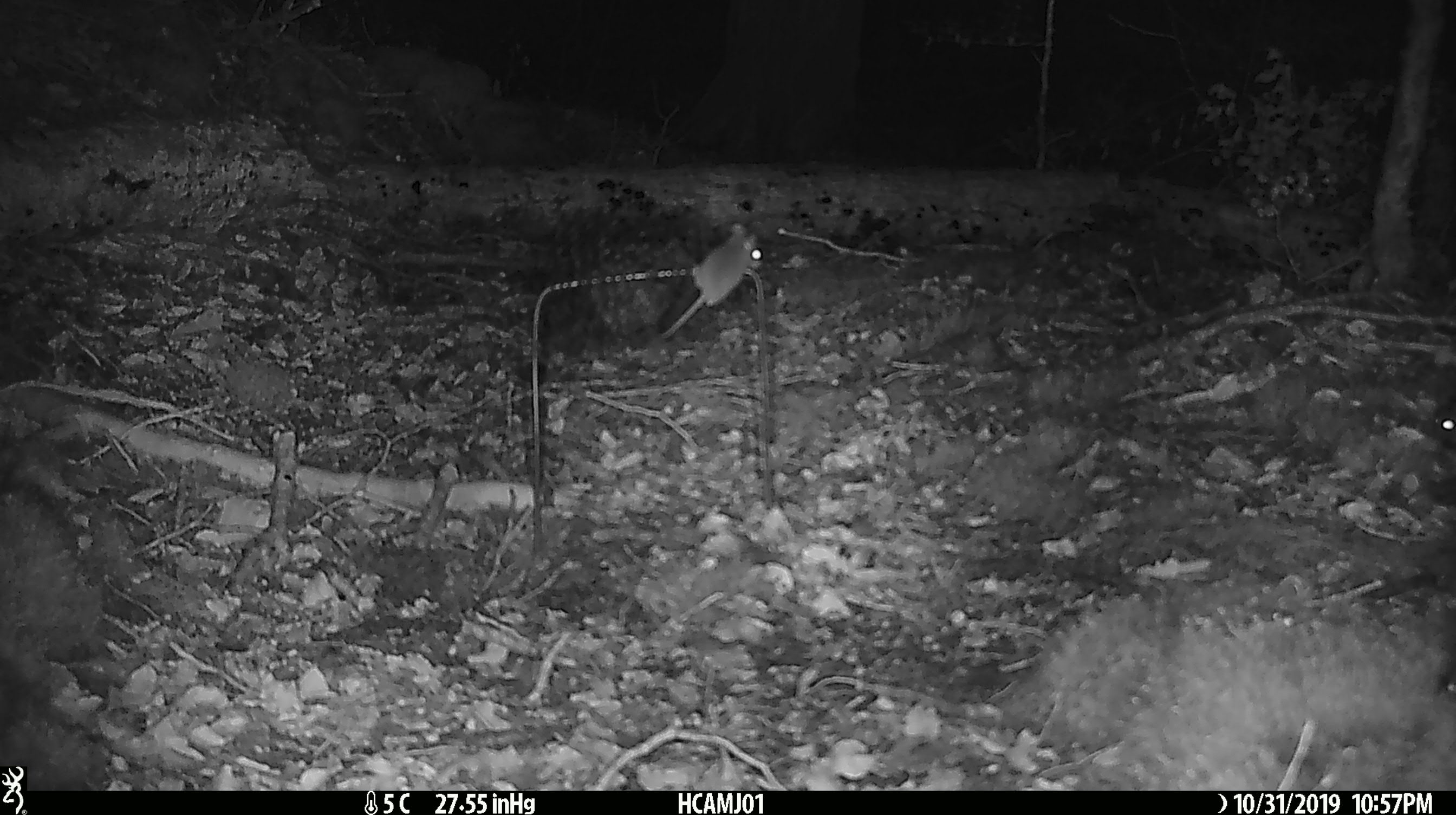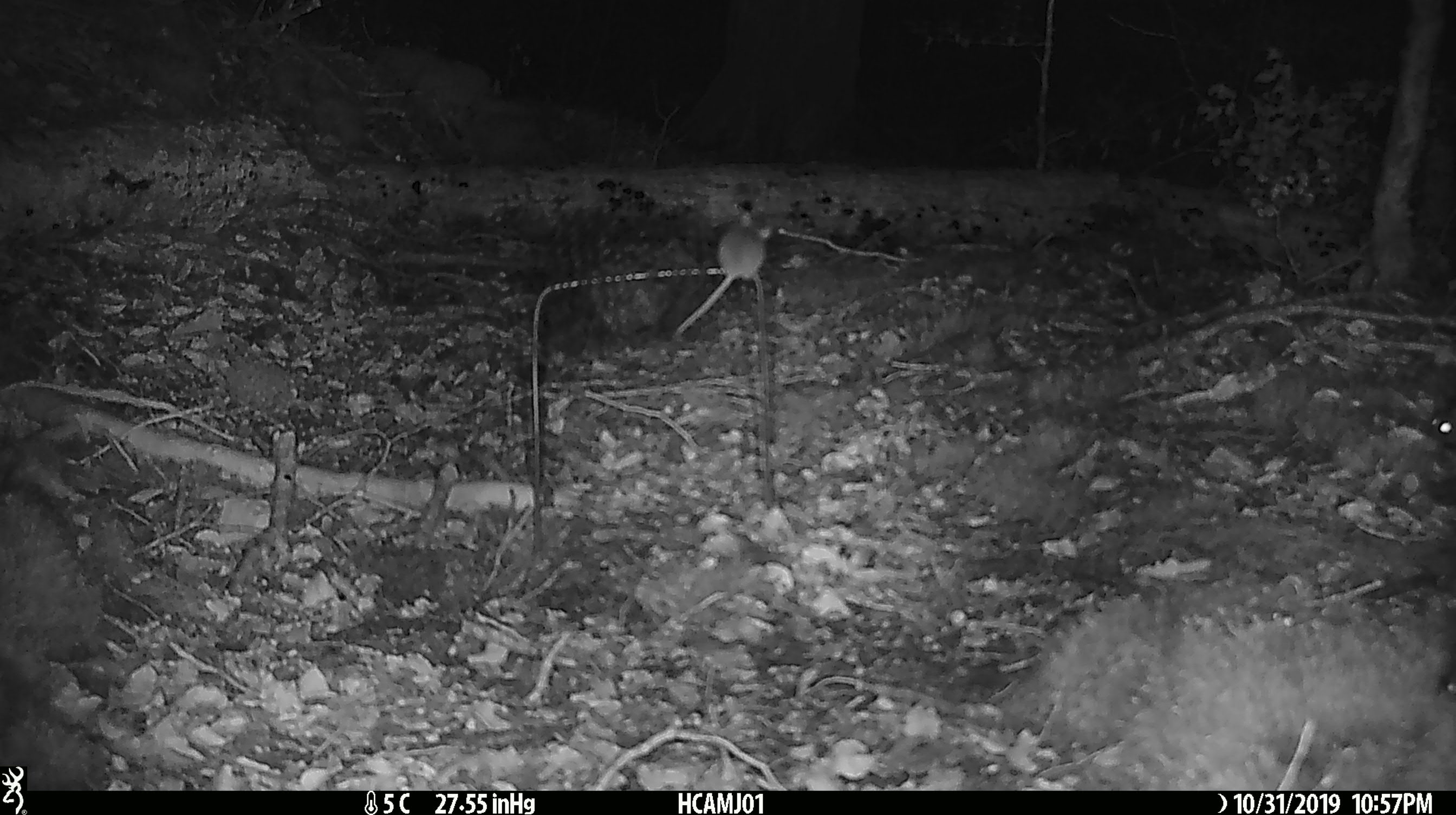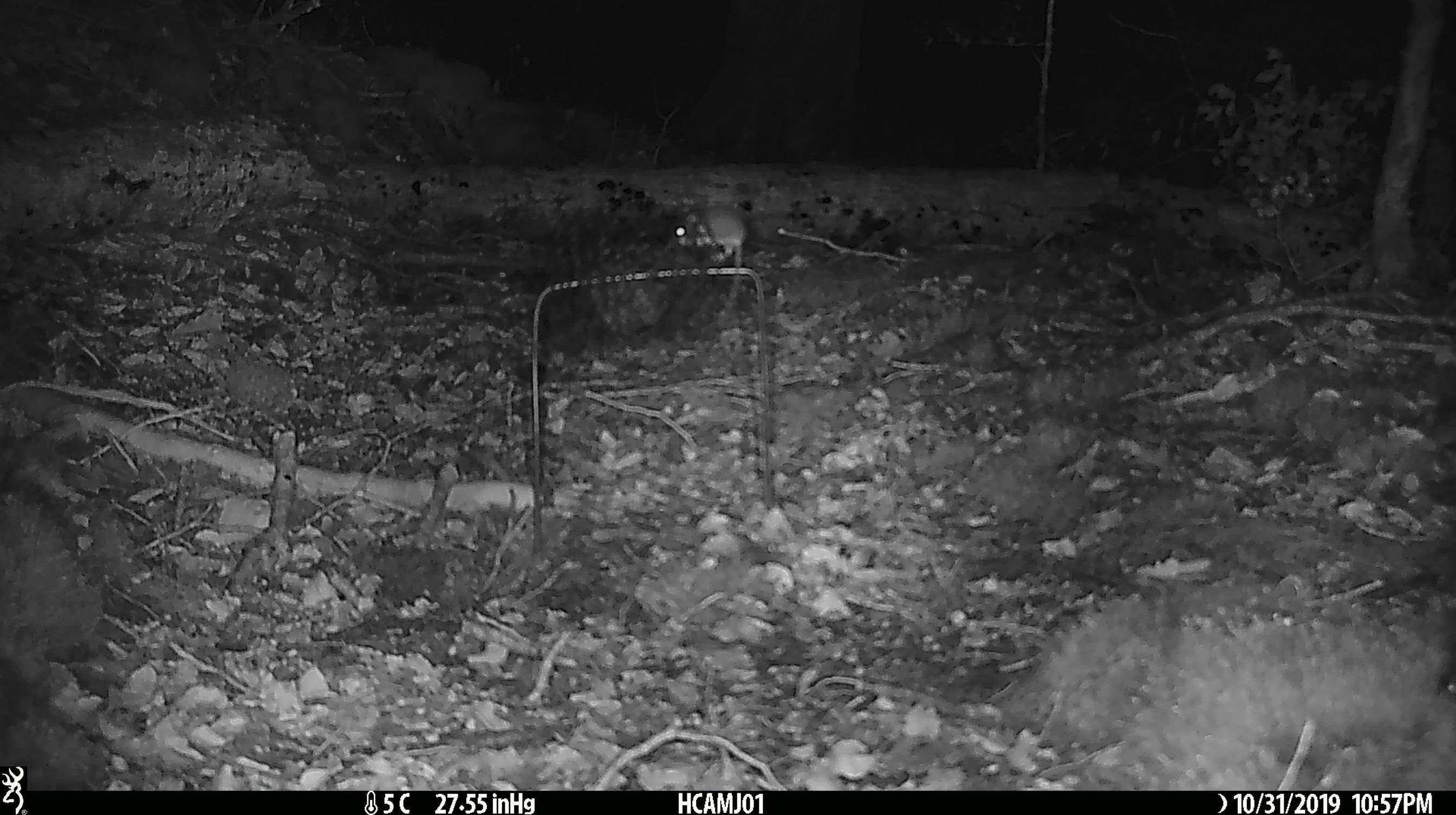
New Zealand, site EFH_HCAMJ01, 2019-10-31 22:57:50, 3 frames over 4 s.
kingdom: Animalia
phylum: Chordata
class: Mammalia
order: Rodentia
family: Muridae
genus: Mus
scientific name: Mus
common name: mouse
Mouse (Mus).